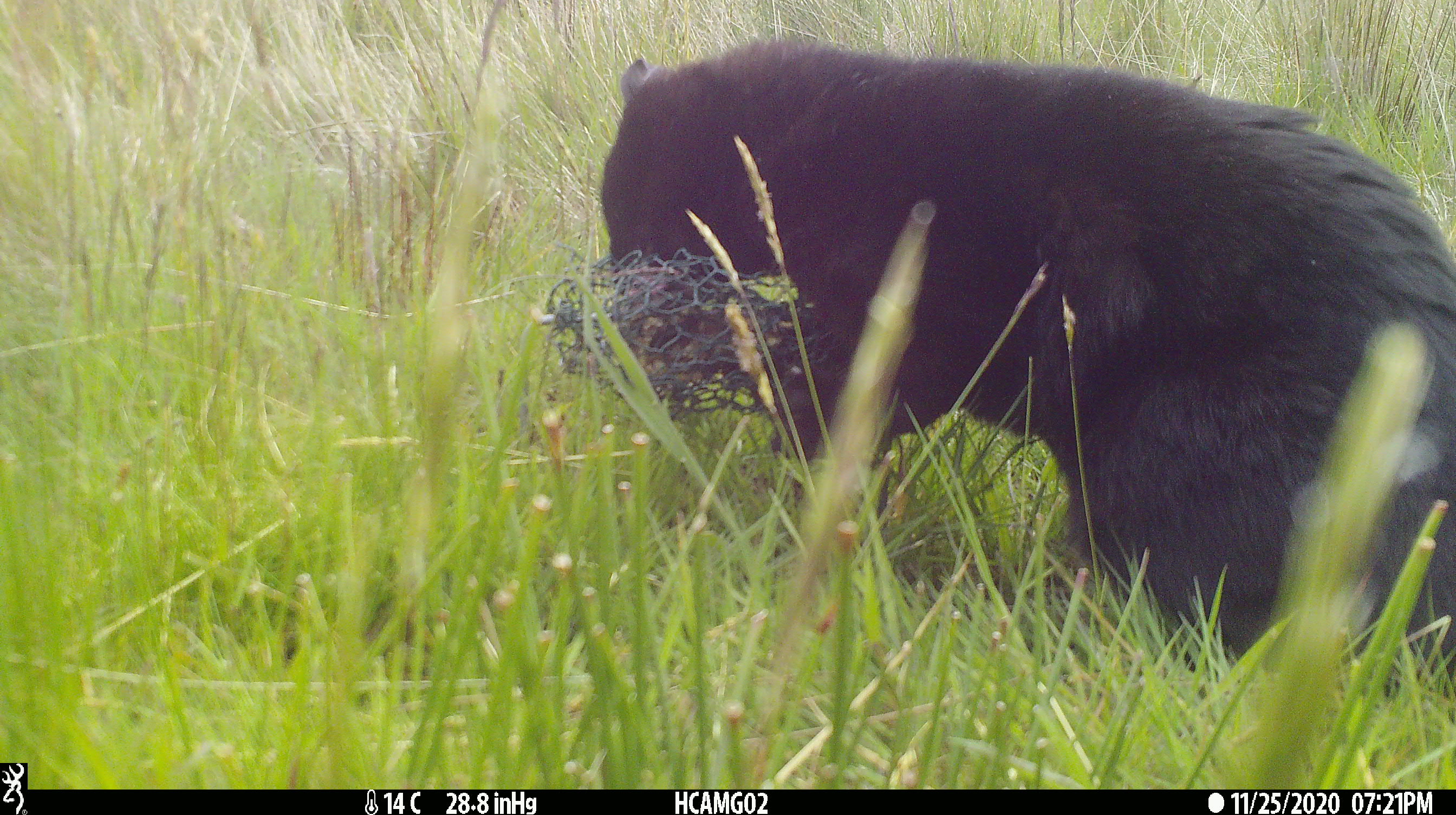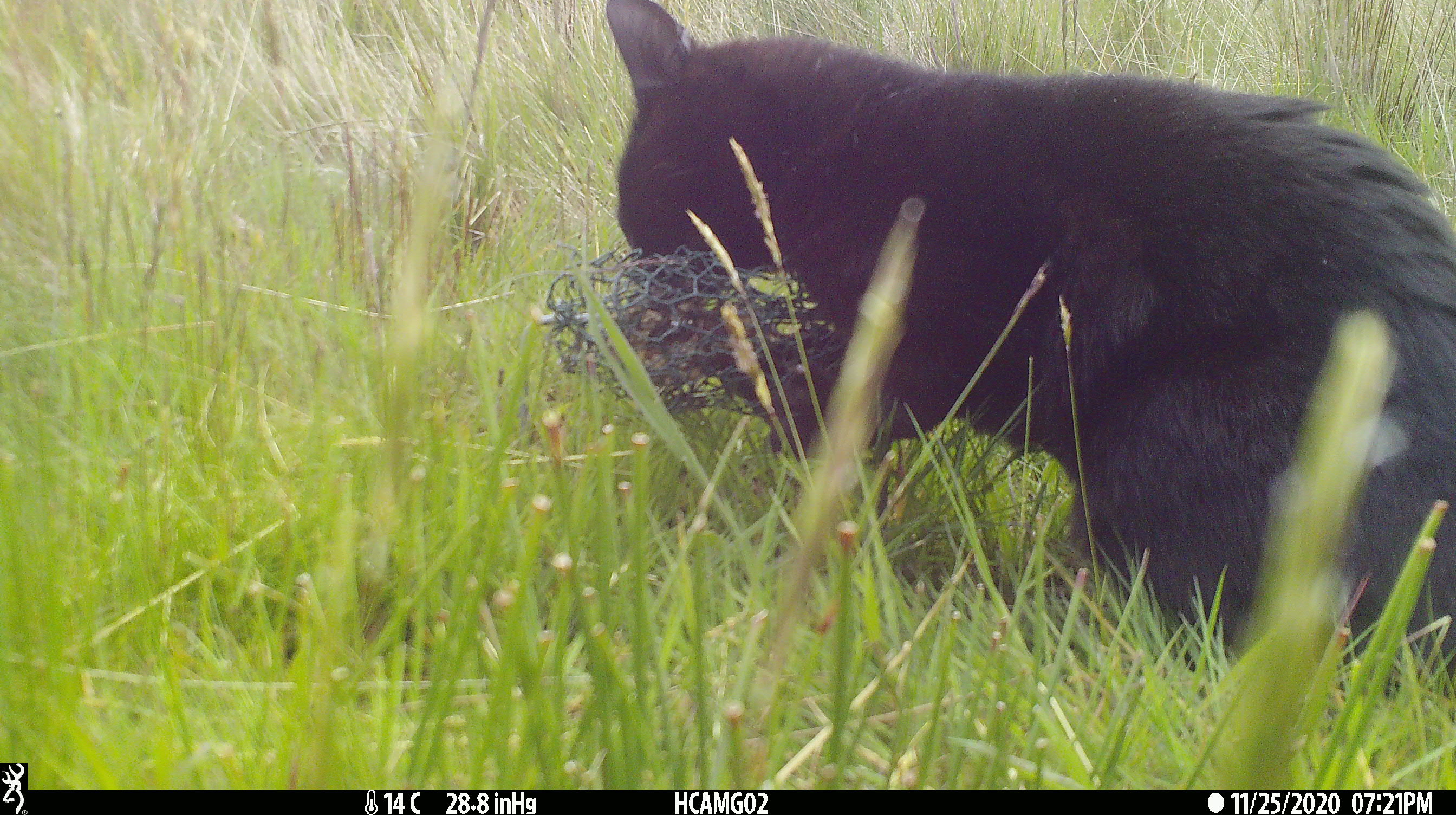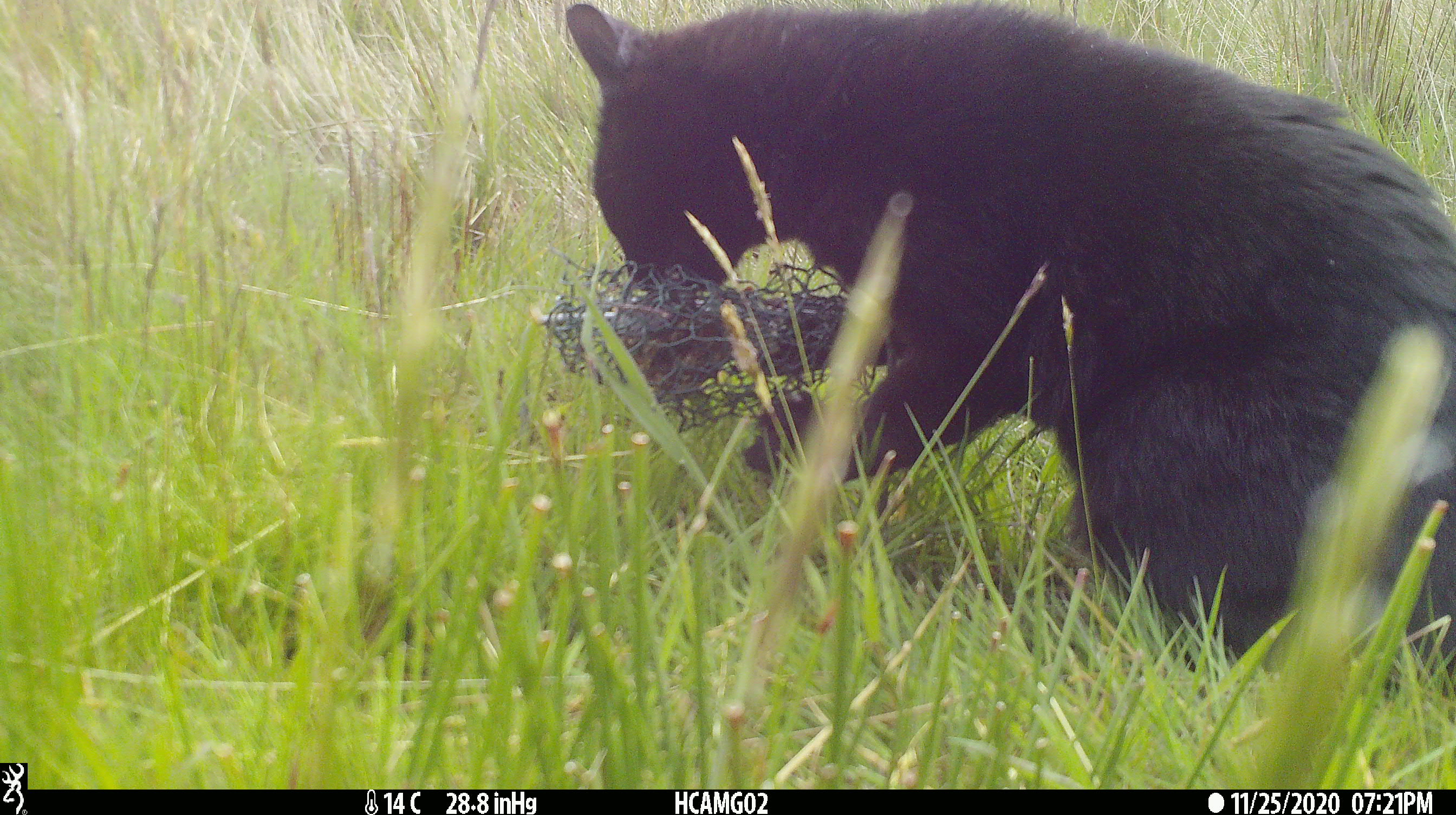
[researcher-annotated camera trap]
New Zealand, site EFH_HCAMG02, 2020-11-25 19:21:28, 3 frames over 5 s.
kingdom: Animalia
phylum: Chordata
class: Mammalia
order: Carnivora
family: Felidae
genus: Felis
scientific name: Felis catus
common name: domestic cat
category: cat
Cat (domestic cat) (Felis catus).